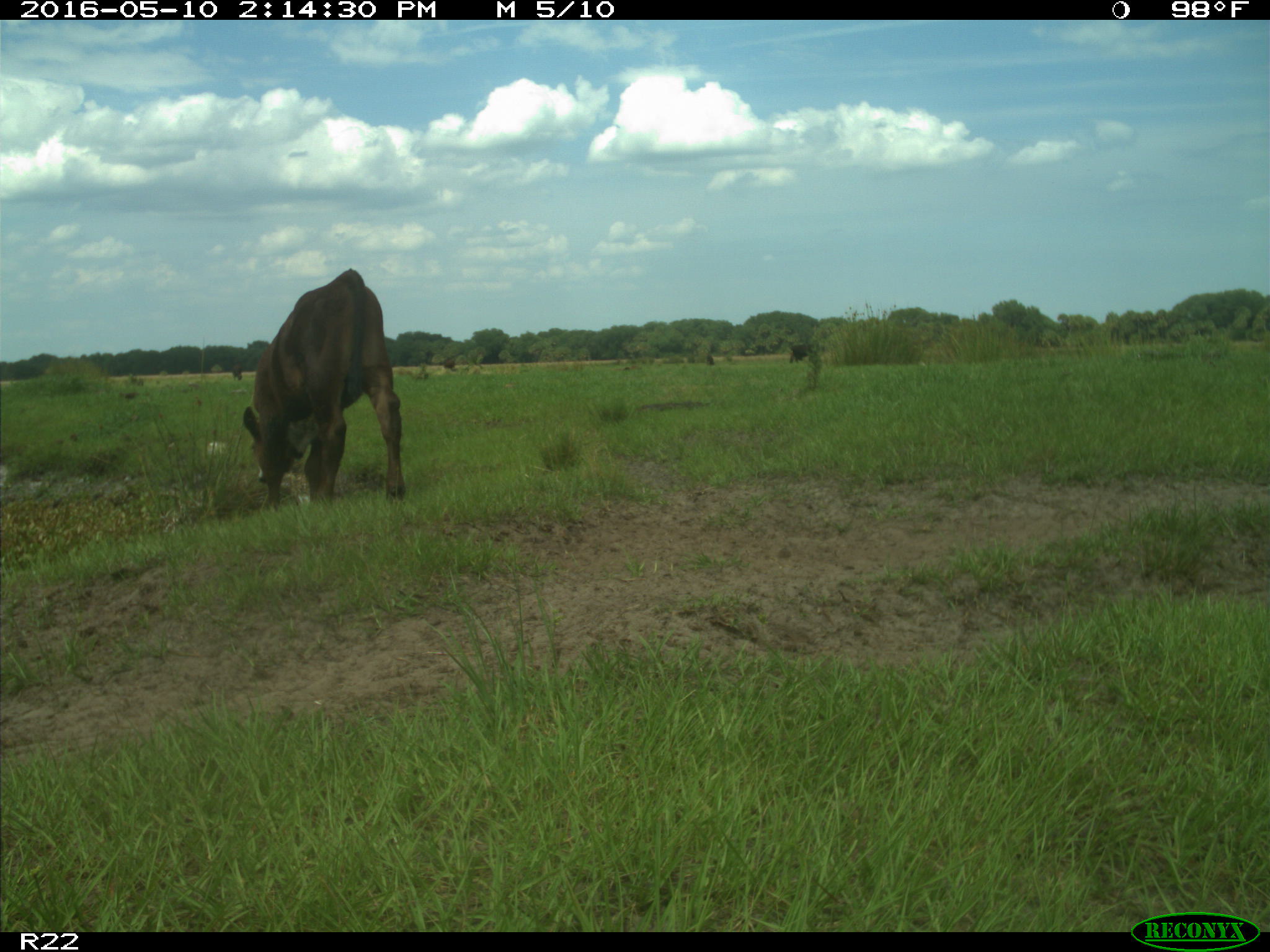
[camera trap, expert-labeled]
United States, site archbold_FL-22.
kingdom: Animalia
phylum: Chordata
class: Mammalia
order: Artiodactyla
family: Bovidae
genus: Bos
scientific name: Bos taurus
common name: domestic cow